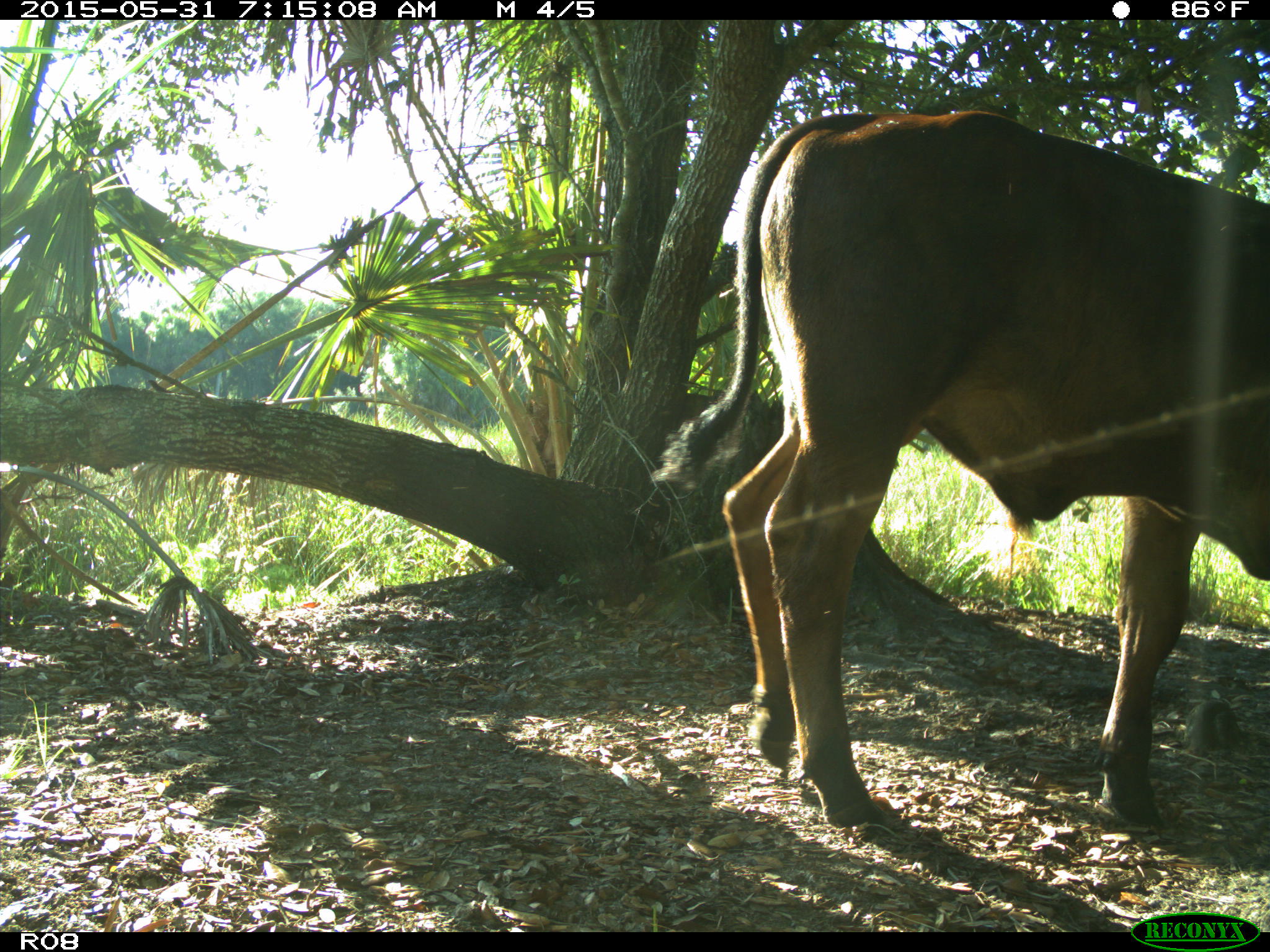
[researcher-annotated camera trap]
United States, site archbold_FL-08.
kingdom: Animalia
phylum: Chordata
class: Mammalia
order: Artiodactyla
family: Bovidae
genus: Bos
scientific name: Bos taurus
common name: domestic cow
Bos taurus (domestic cow).